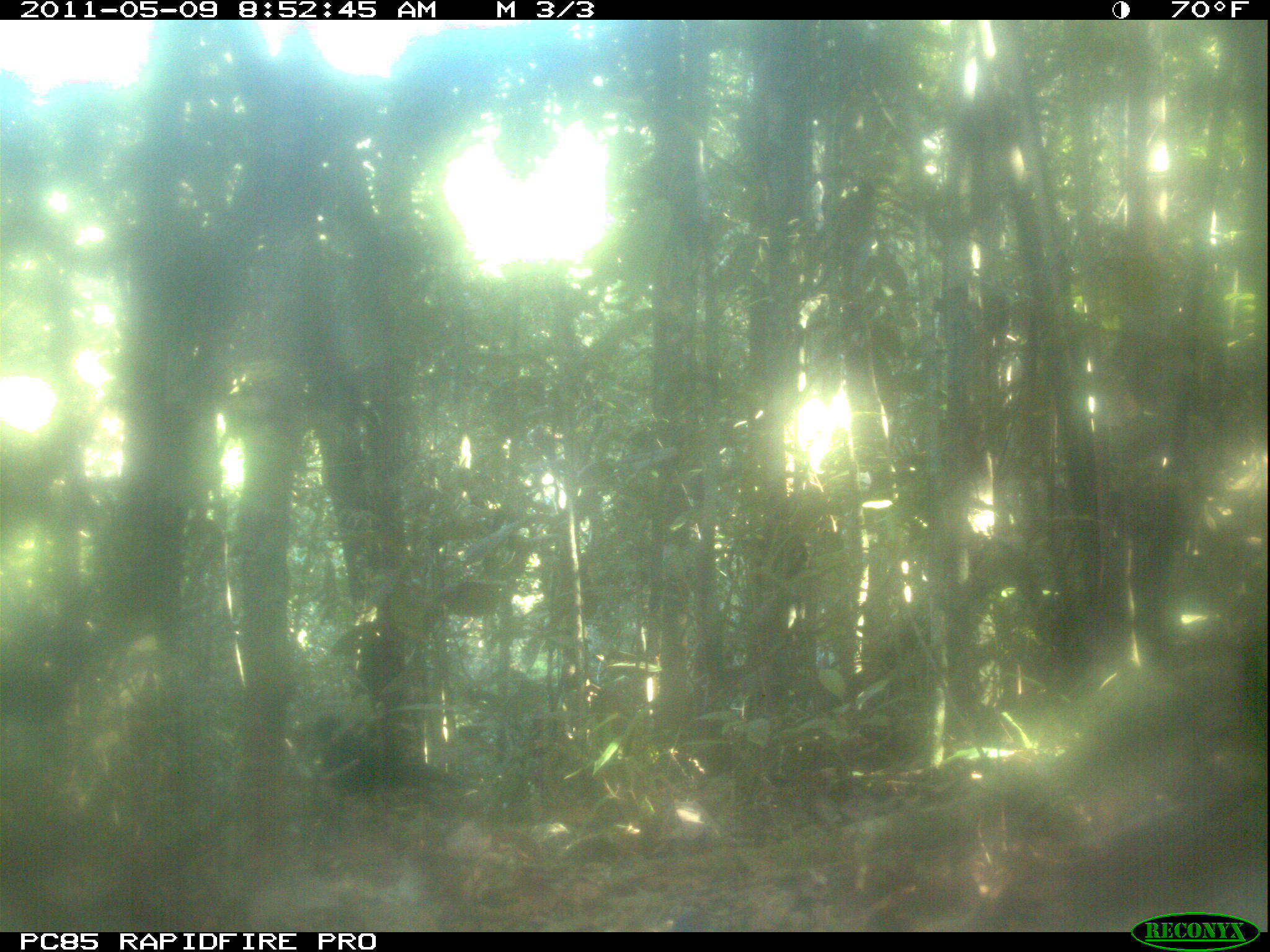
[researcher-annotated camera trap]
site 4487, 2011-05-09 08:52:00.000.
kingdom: Animalia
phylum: Chordata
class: Aves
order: Cuculiformes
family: Cuculidae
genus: Coua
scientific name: Coua serriana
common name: red-breasted coua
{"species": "Coua serriana (red-breasted coua)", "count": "1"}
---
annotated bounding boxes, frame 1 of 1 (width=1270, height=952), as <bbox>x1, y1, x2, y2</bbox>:
coua serriana: <bbox>309, 714, 464, 798</bbox>